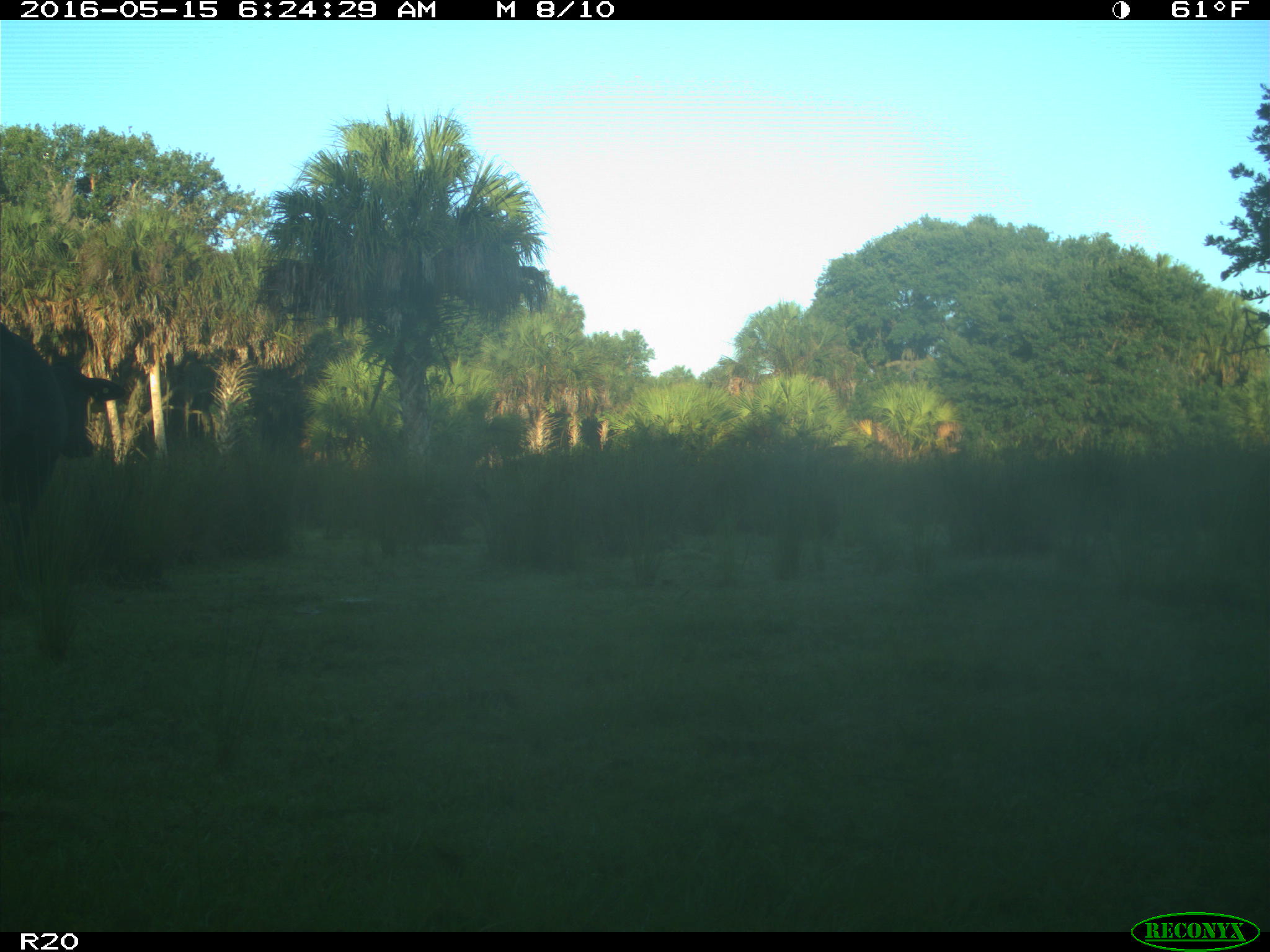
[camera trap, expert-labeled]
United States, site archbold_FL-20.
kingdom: Animalia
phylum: Chordata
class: Mammalia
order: Artiodactyla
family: Bovidae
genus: Bos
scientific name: Bos taurus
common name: domestic cow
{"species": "Bos taurus (domestic cow)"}